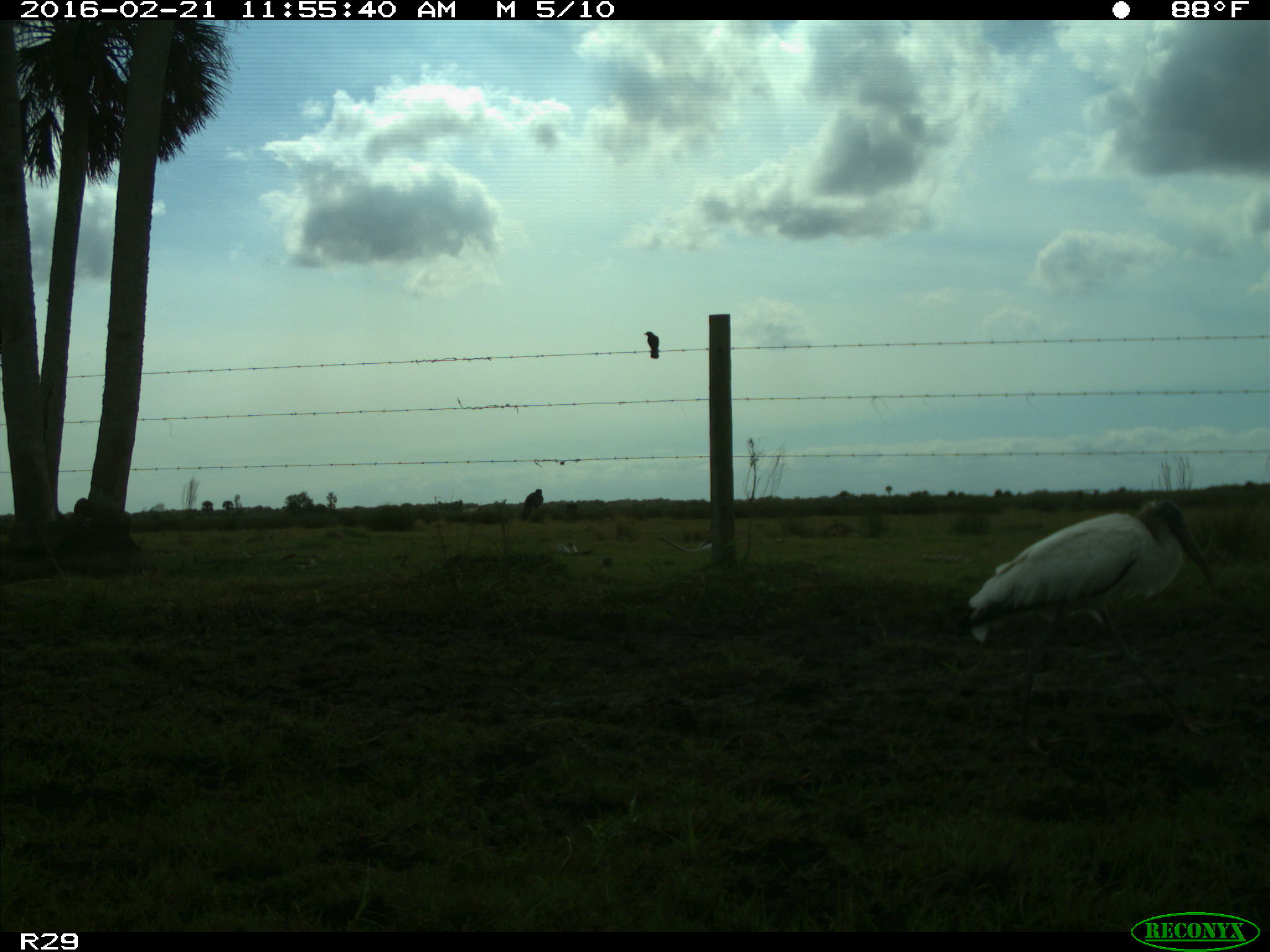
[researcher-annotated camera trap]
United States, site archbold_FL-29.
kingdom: Animalia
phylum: Chordata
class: Aves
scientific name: Aves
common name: birds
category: unidentified bird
Unidentified bird (birds) (Aves).